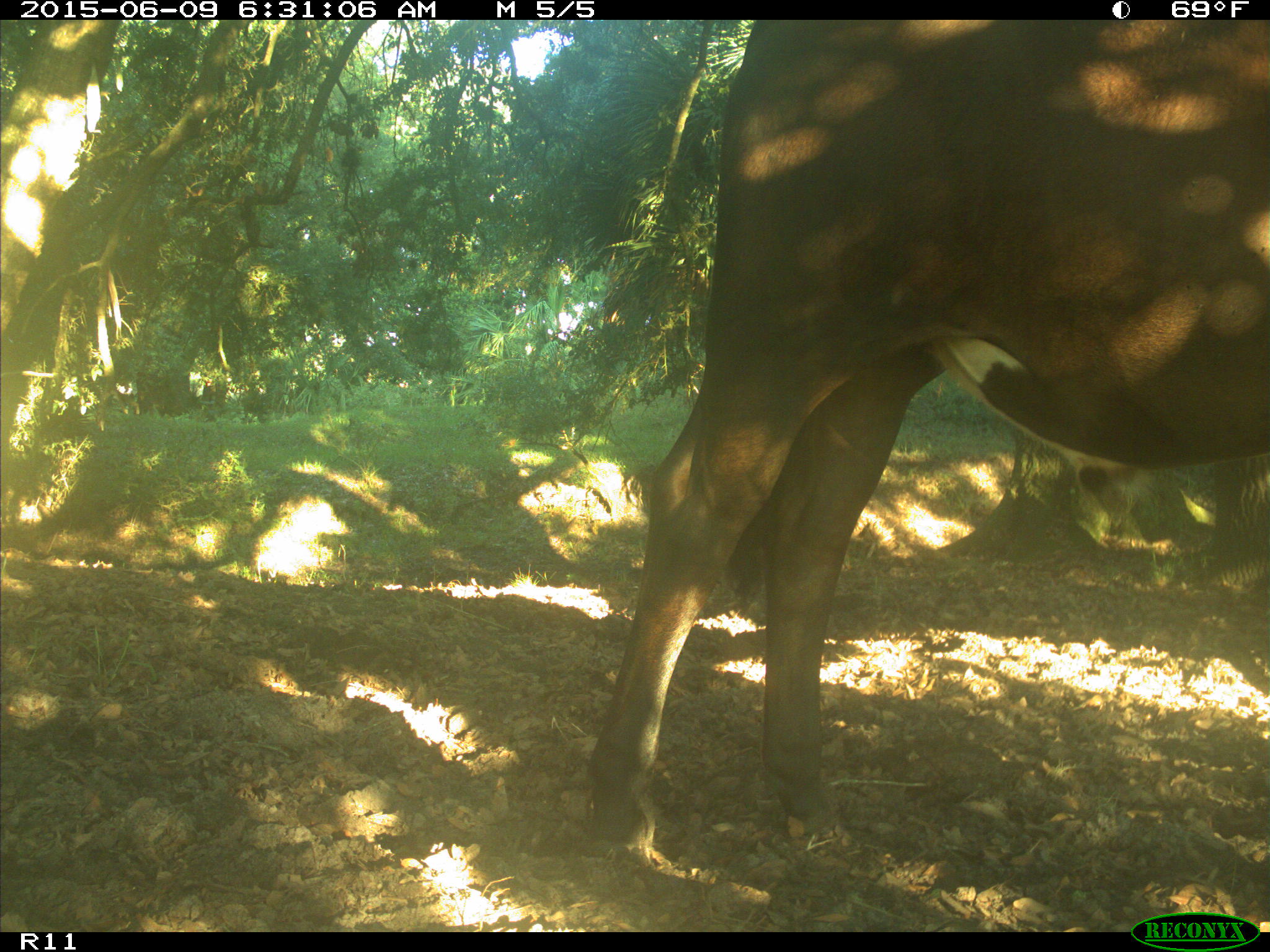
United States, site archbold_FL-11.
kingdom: Animalia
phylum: Chordata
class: Mammalia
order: Artiodactyla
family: Bovidae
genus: Bos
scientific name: Bos taurus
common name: domestic cow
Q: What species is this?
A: Bos taurus (domestic cow).